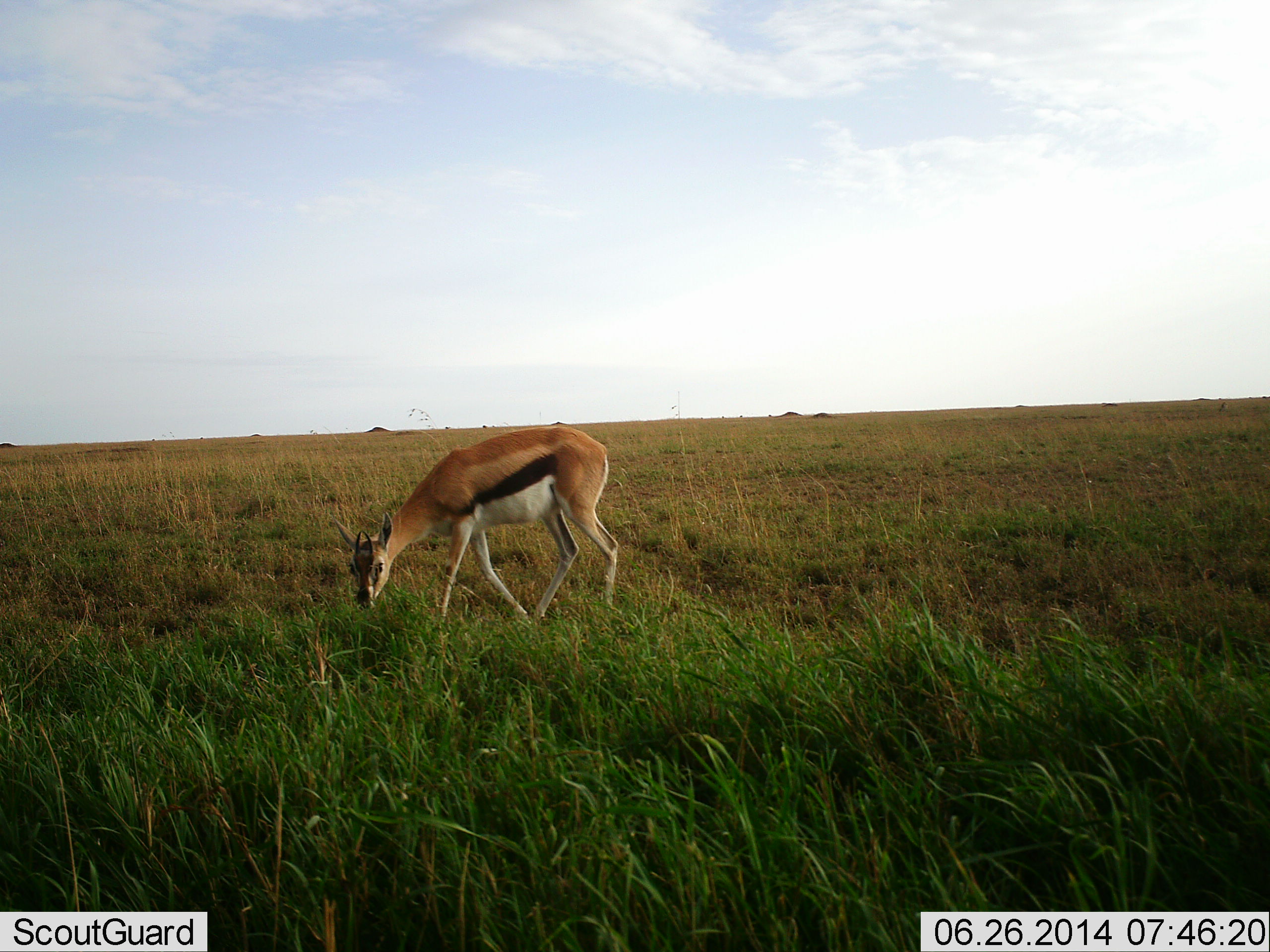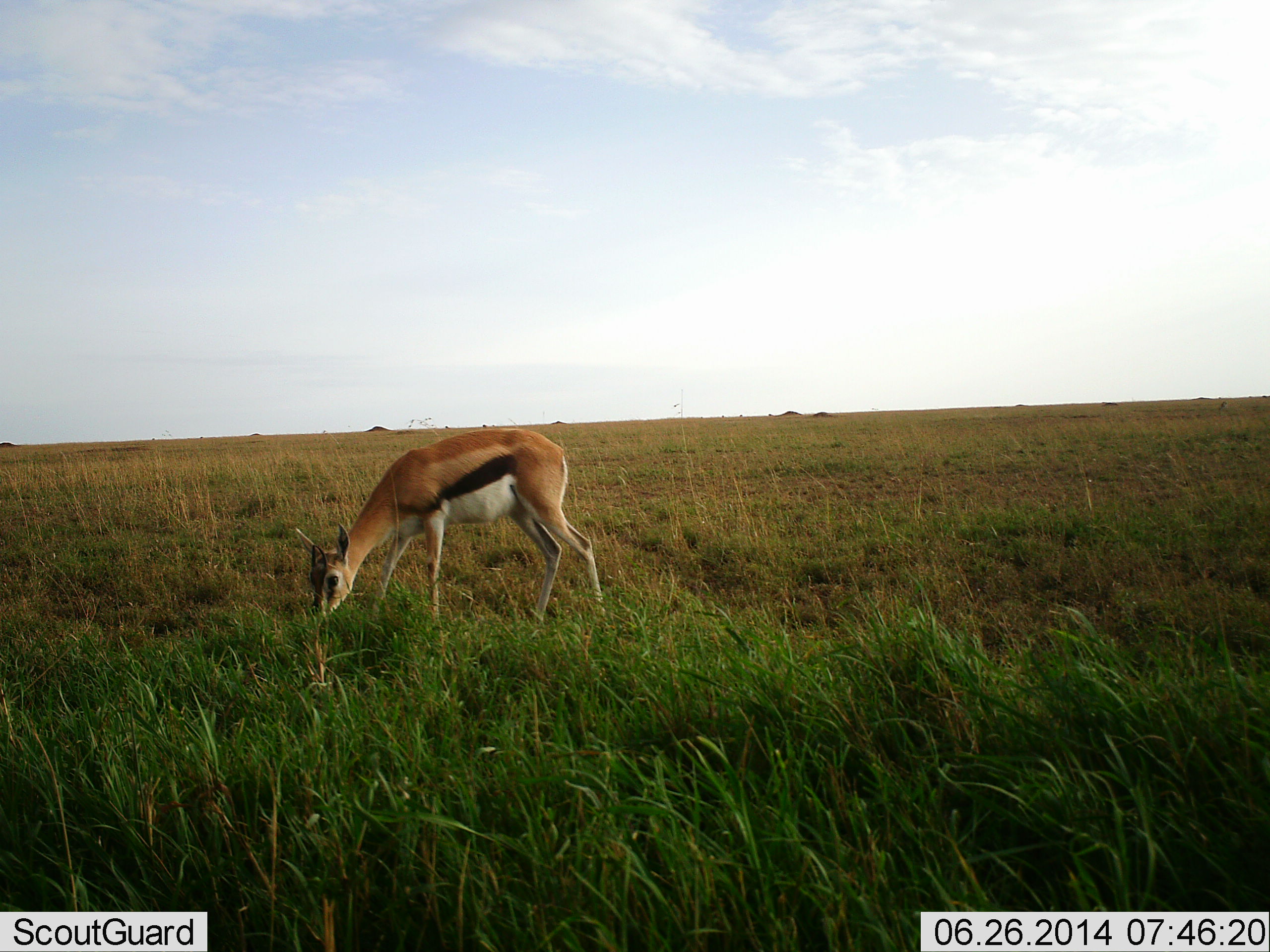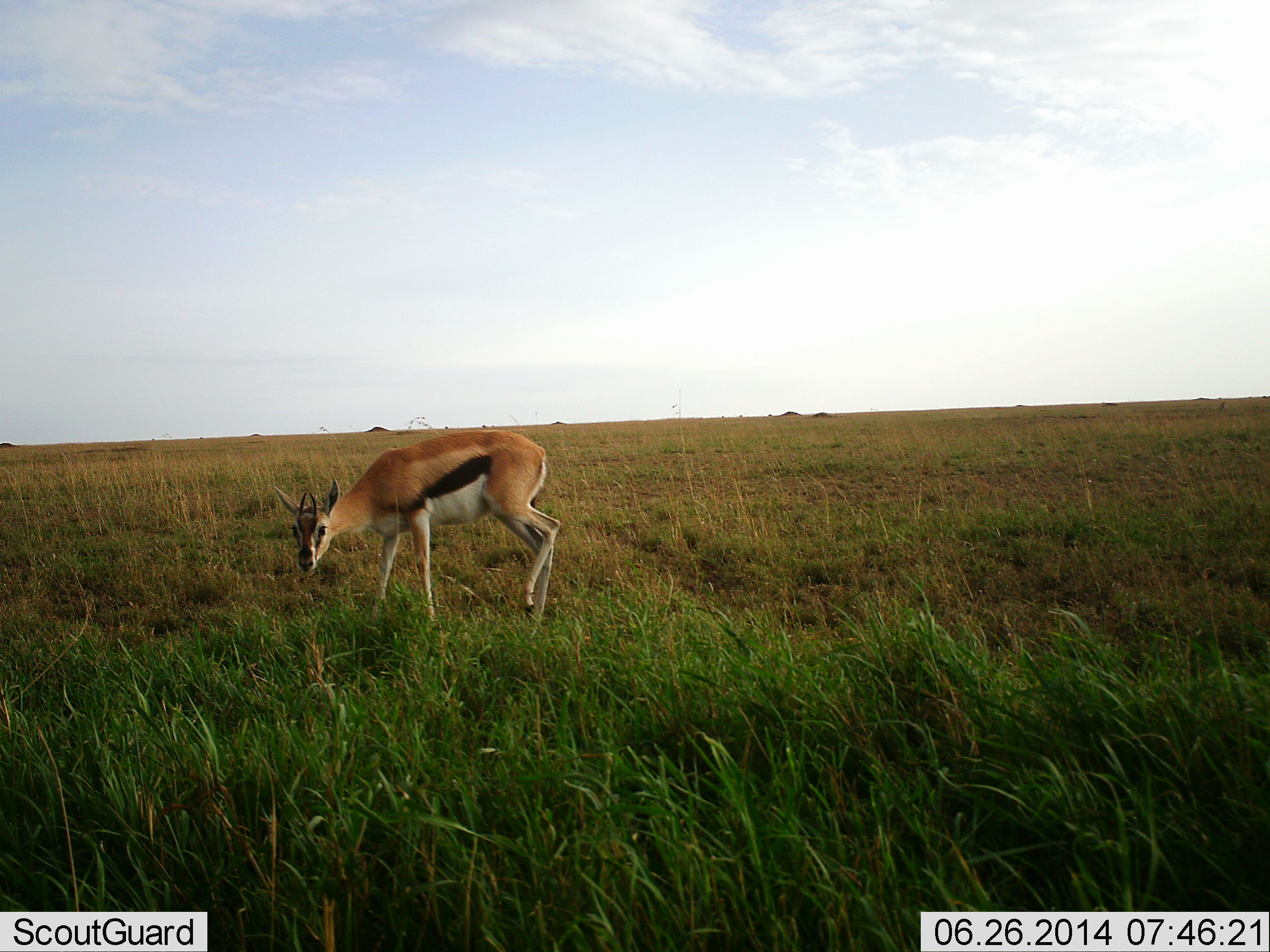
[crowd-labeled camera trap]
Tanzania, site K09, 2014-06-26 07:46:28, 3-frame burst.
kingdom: Animalia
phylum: Chordata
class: Mammalia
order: Artiodactyla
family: Bovidae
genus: Eudorcas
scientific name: Eudorcas thomsonii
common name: thomson's gazelle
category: gazellethomsons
Gazellethomsons (thomson's gazelle) (Eudorcas thomsonii), count 1. Behavior (volunteer vote fractions): standing 40%, resting 10%, moving 20%, interacting 0%. Young present (vote fraction): 0%. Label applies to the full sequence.